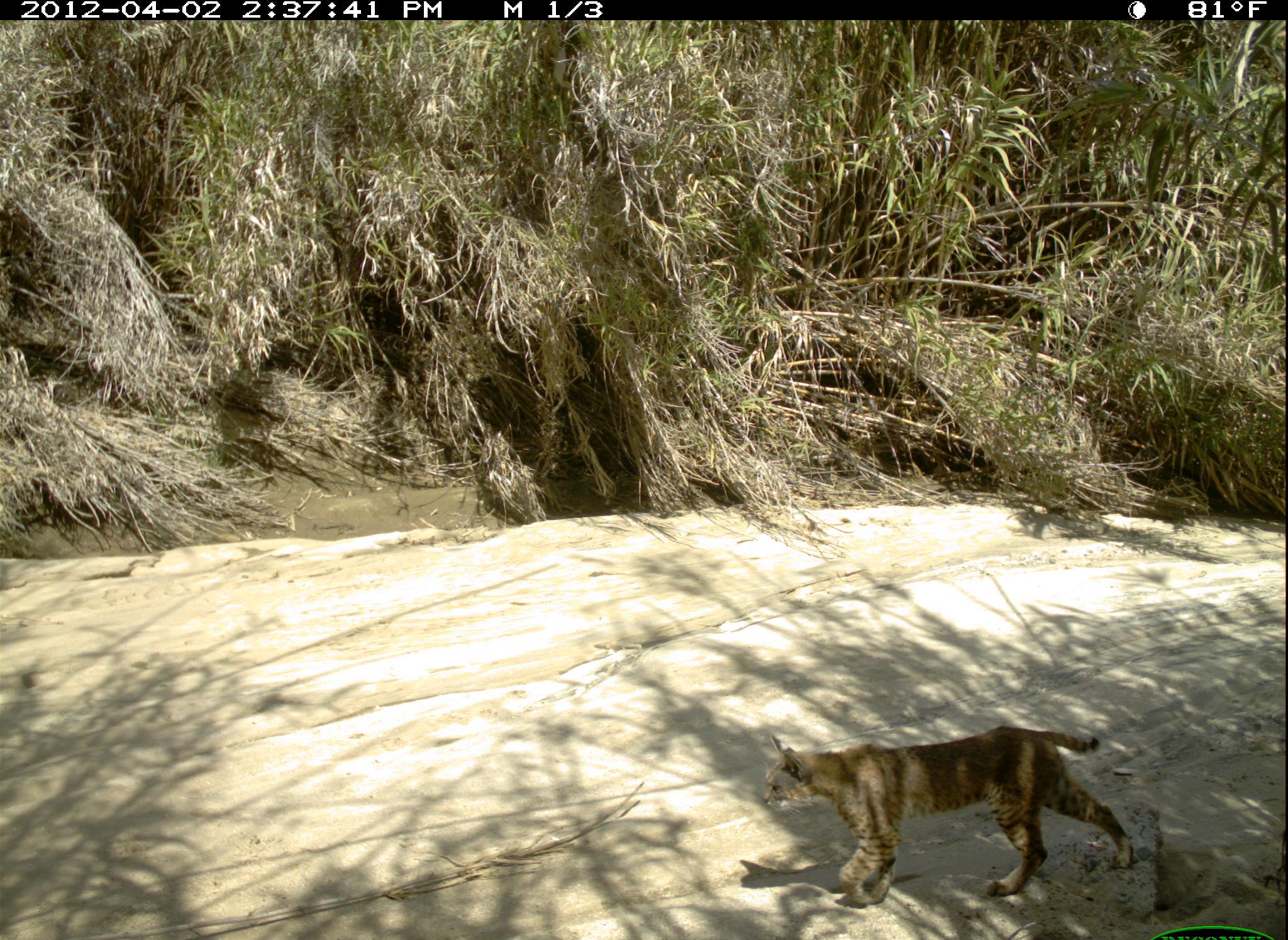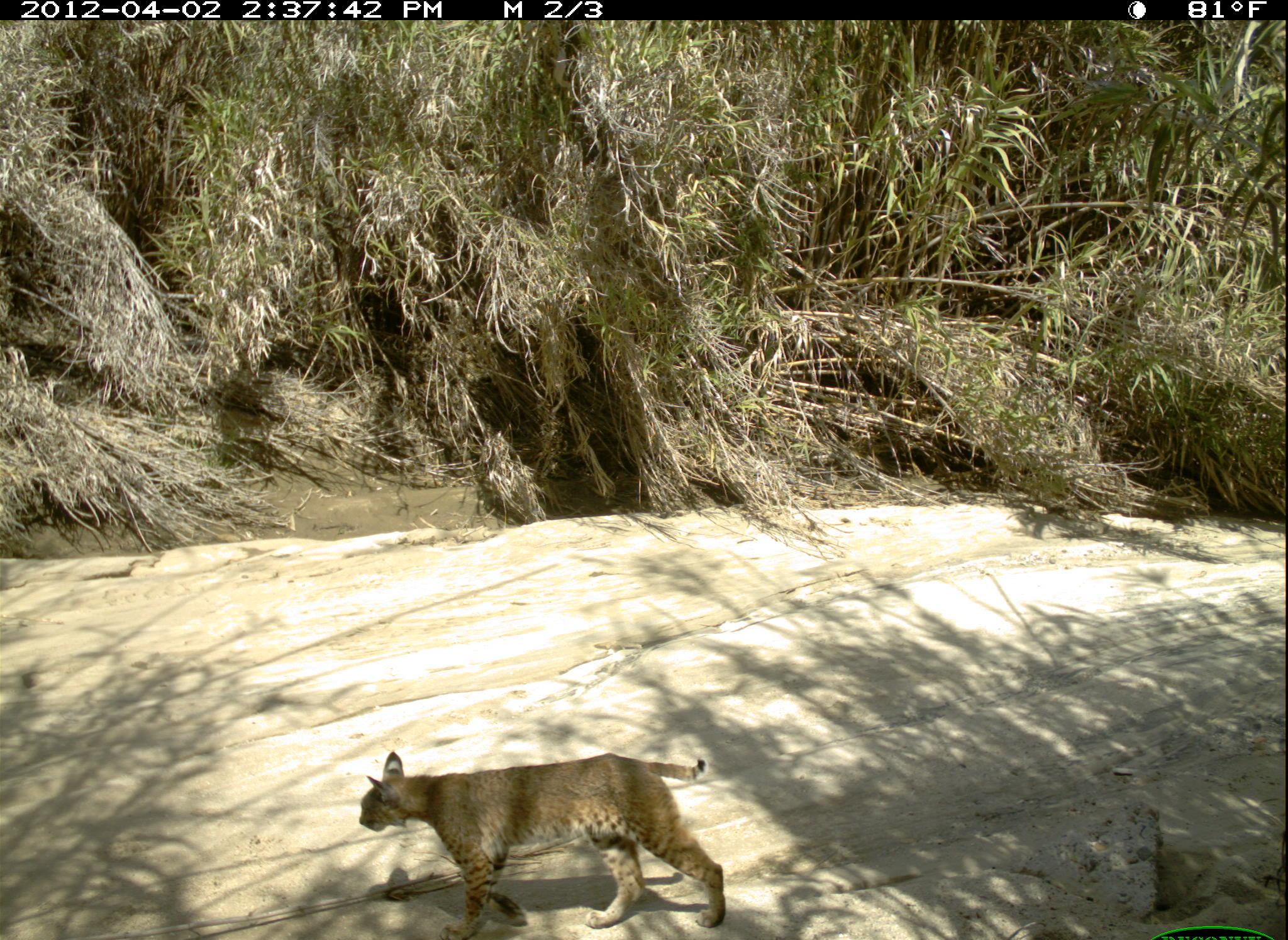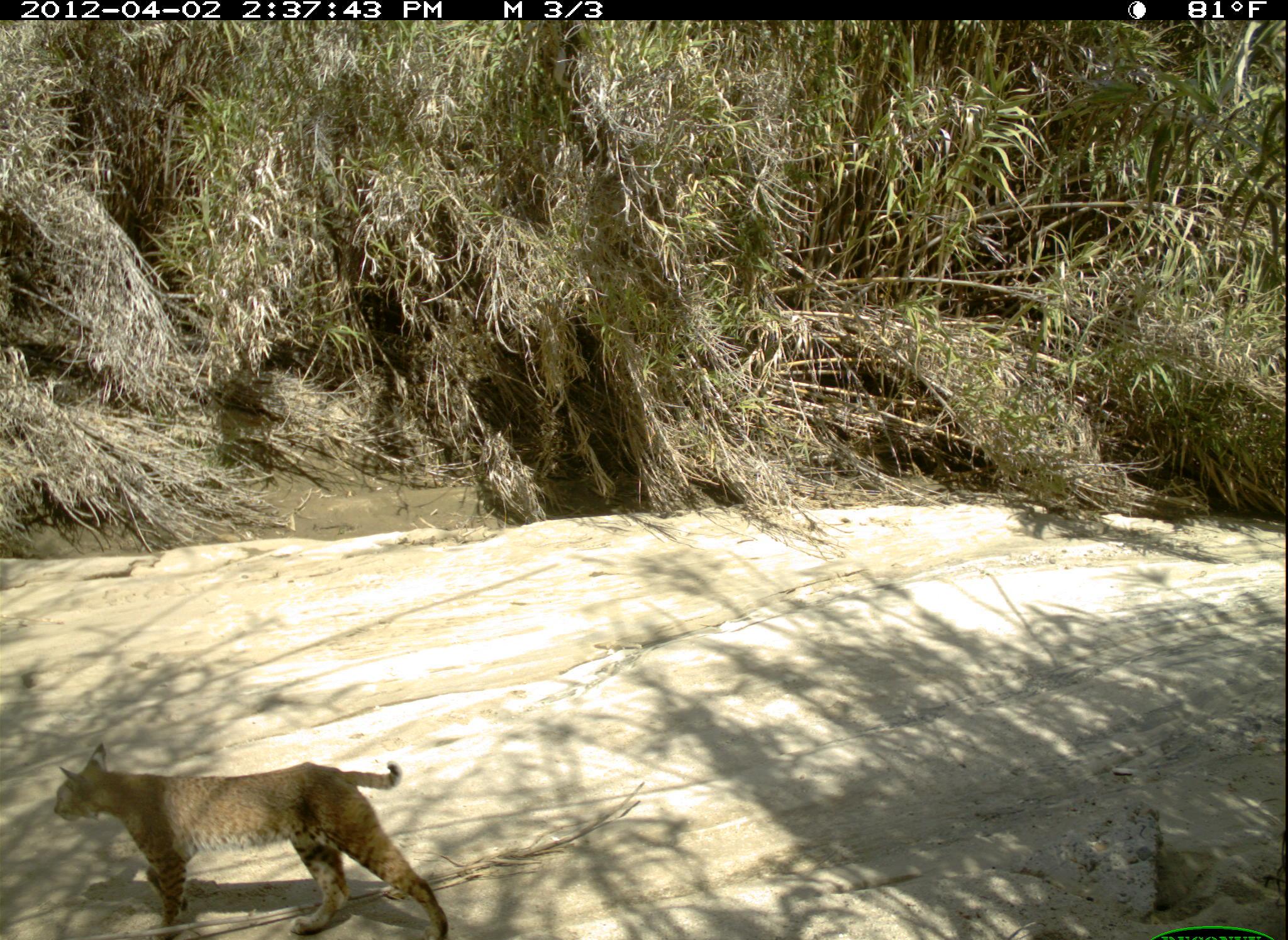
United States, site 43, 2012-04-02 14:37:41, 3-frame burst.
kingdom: Animalia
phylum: Chordata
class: Mammalia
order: Carnivora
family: Felidae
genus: Lynx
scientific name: Lynx rufus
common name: bobcat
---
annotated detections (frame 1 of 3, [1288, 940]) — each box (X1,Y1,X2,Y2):
bobcat: (755,722,1150,912)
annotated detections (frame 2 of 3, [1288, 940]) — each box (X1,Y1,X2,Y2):
bobcat: (348,730,752,933)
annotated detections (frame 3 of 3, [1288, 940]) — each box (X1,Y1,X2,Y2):
bobcat: (50,744,464,940)